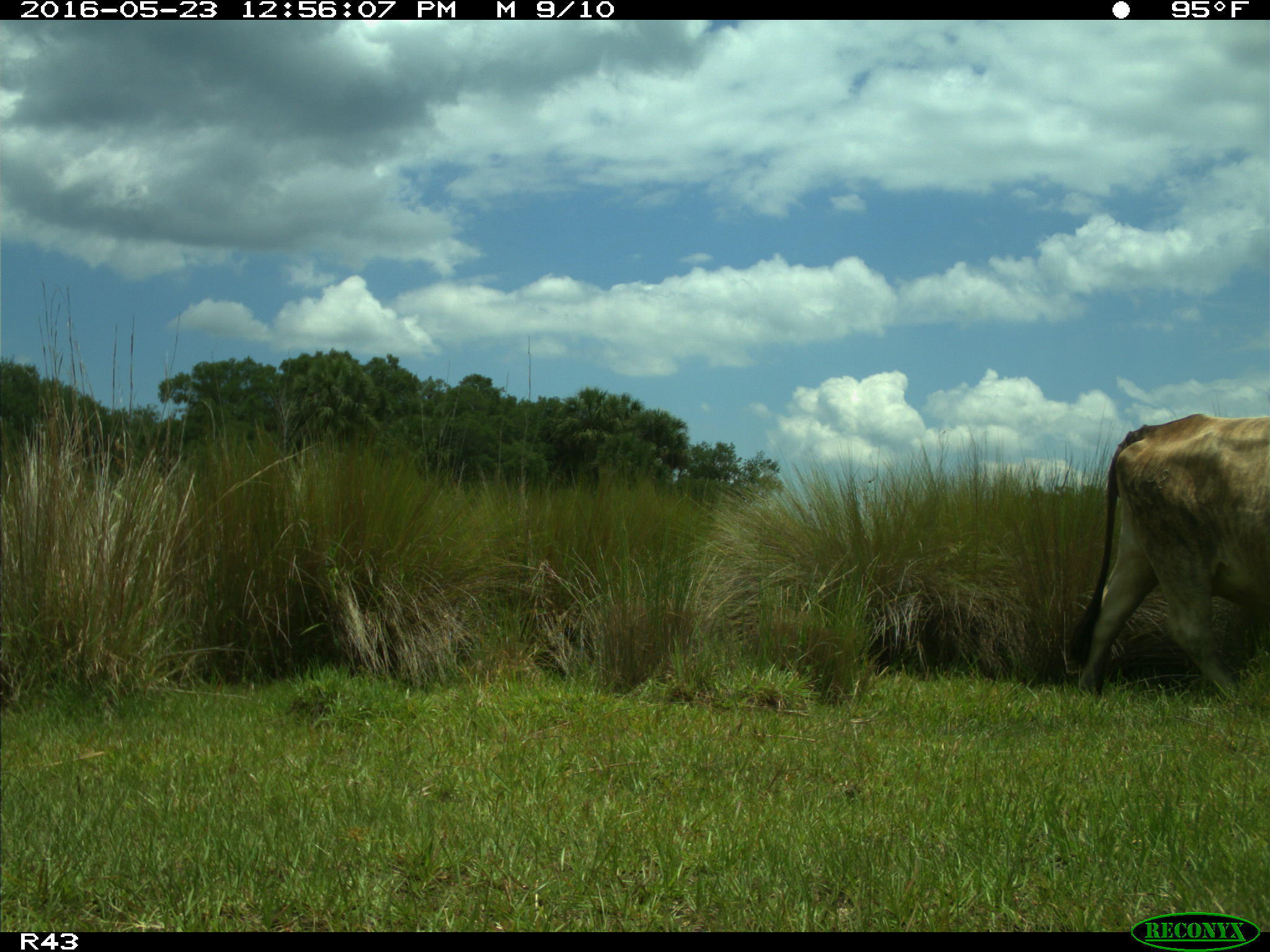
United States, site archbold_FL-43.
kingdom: Animalia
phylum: Chordata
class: Mammalia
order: Artiodactyla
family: Bovidae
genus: Bos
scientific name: Bos taurus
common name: domestic cow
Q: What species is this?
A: Bos taurus (domestic cow).